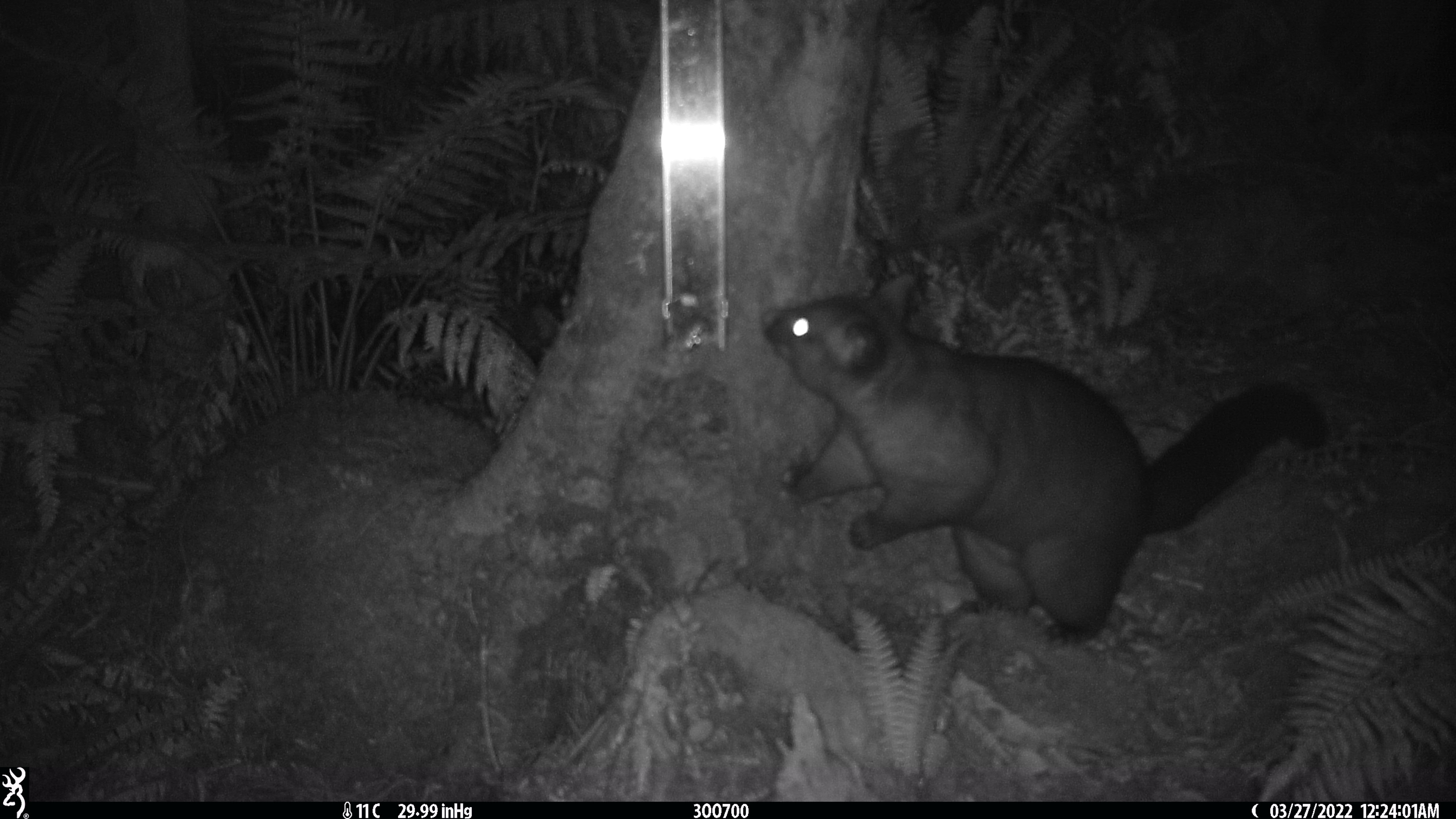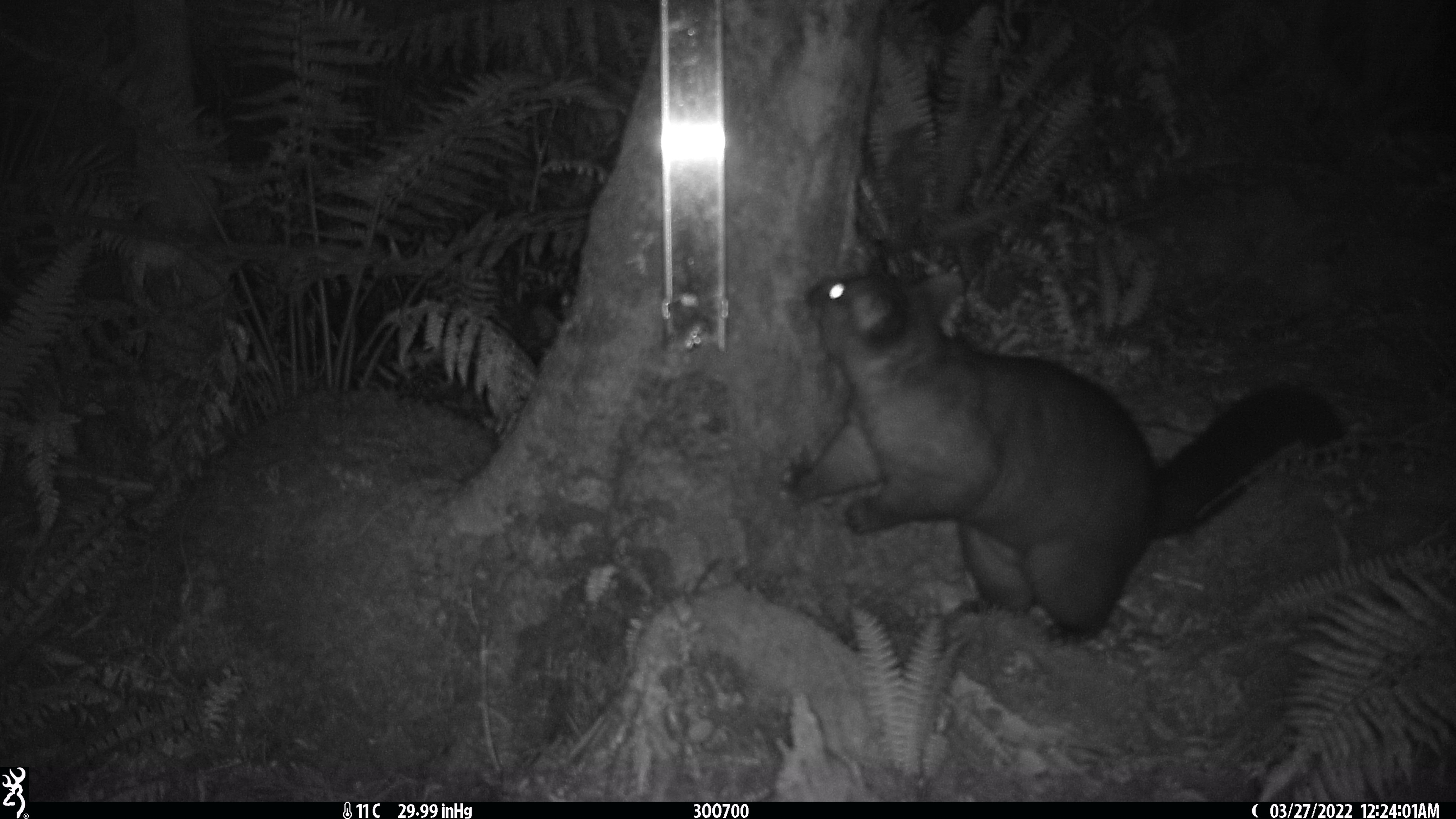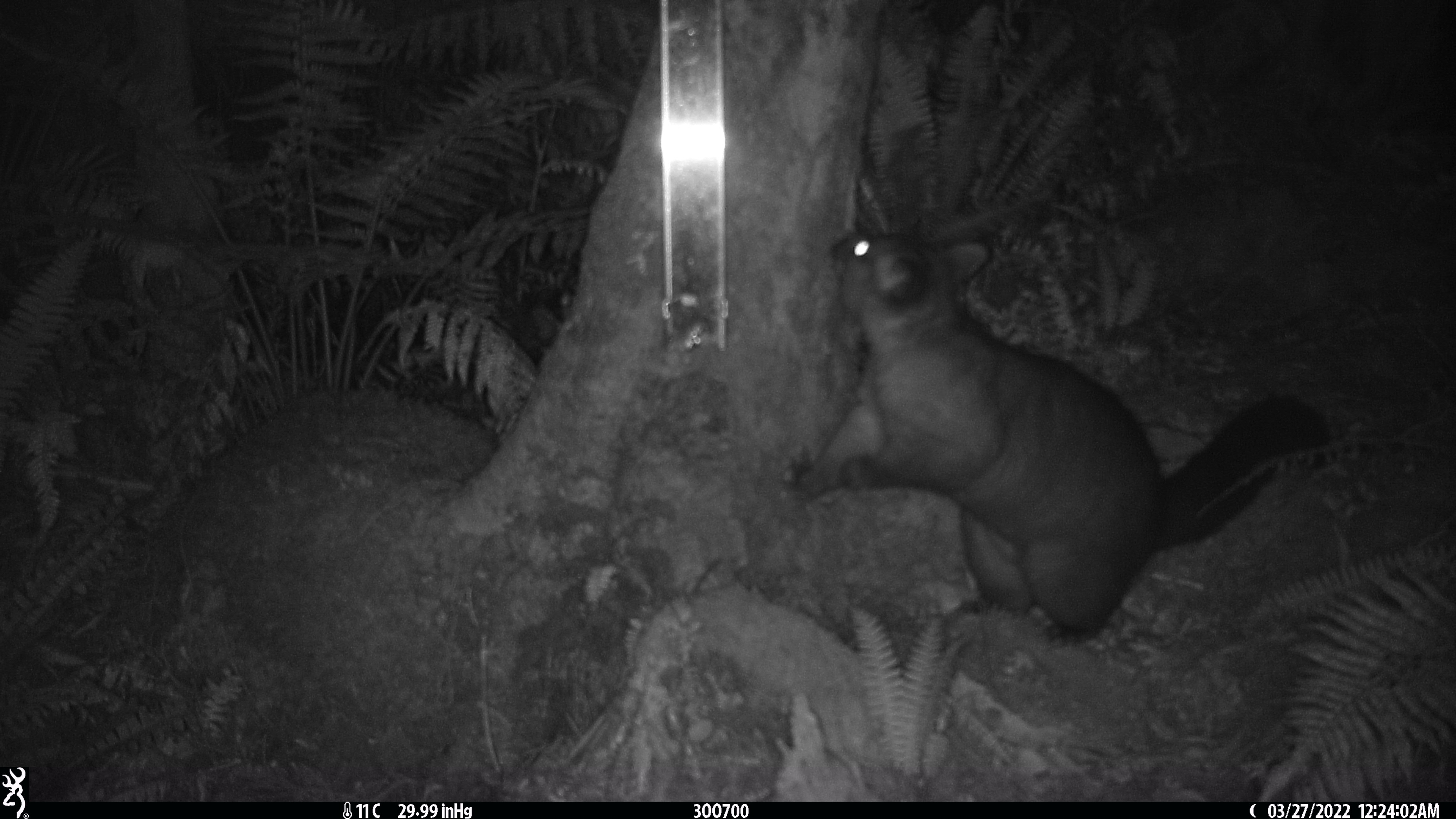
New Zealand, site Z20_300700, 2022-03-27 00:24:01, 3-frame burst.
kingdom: Animalia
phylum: Chordata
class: Mammalia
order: Diprotodontia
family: Phalangeridae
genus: Trichosurus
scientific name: Trichosurus vulpecula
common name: common brushtail possum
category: possum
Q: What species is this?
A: Possum (common brushtail possum) (Trichosurus vulpecula).